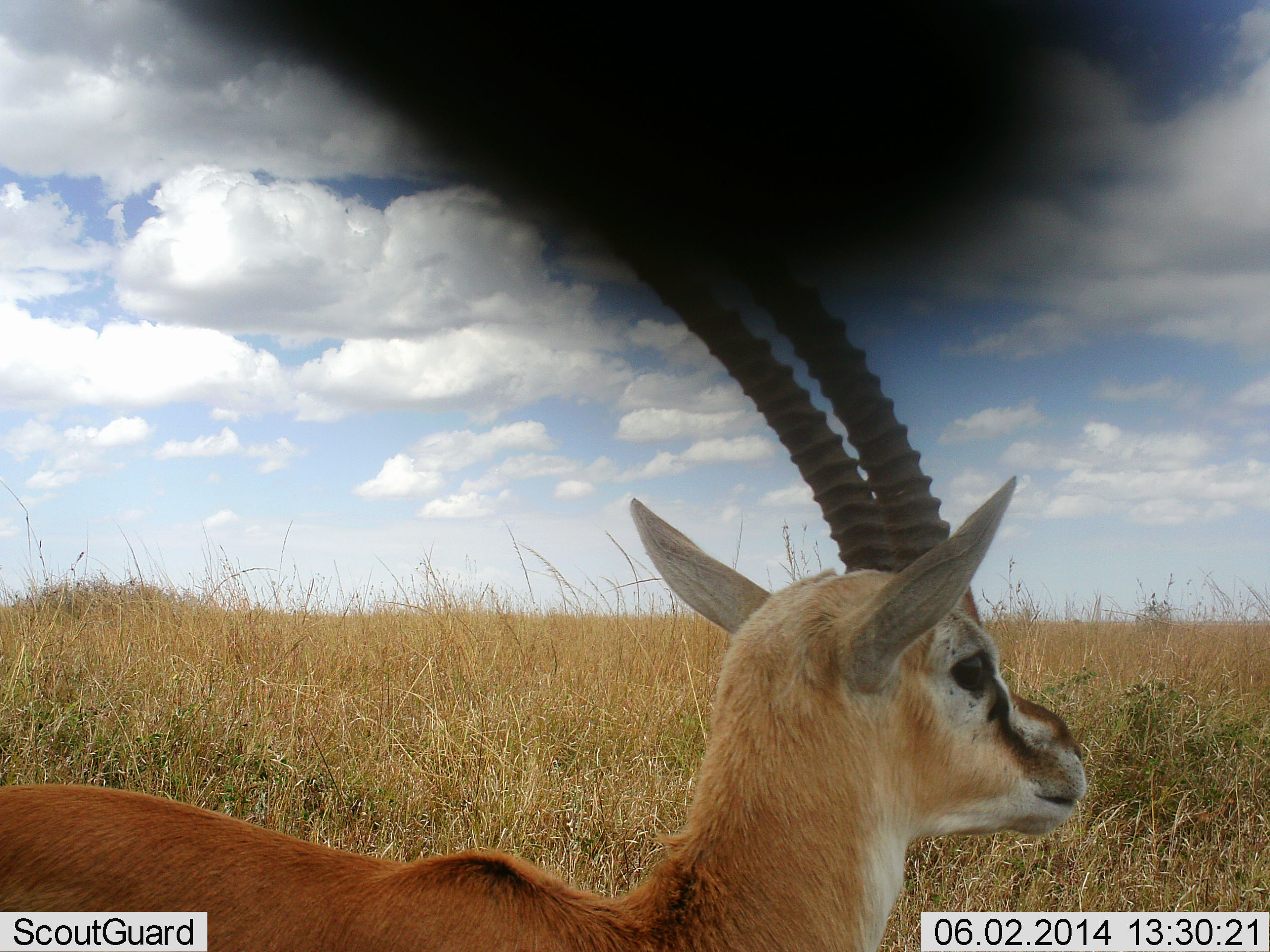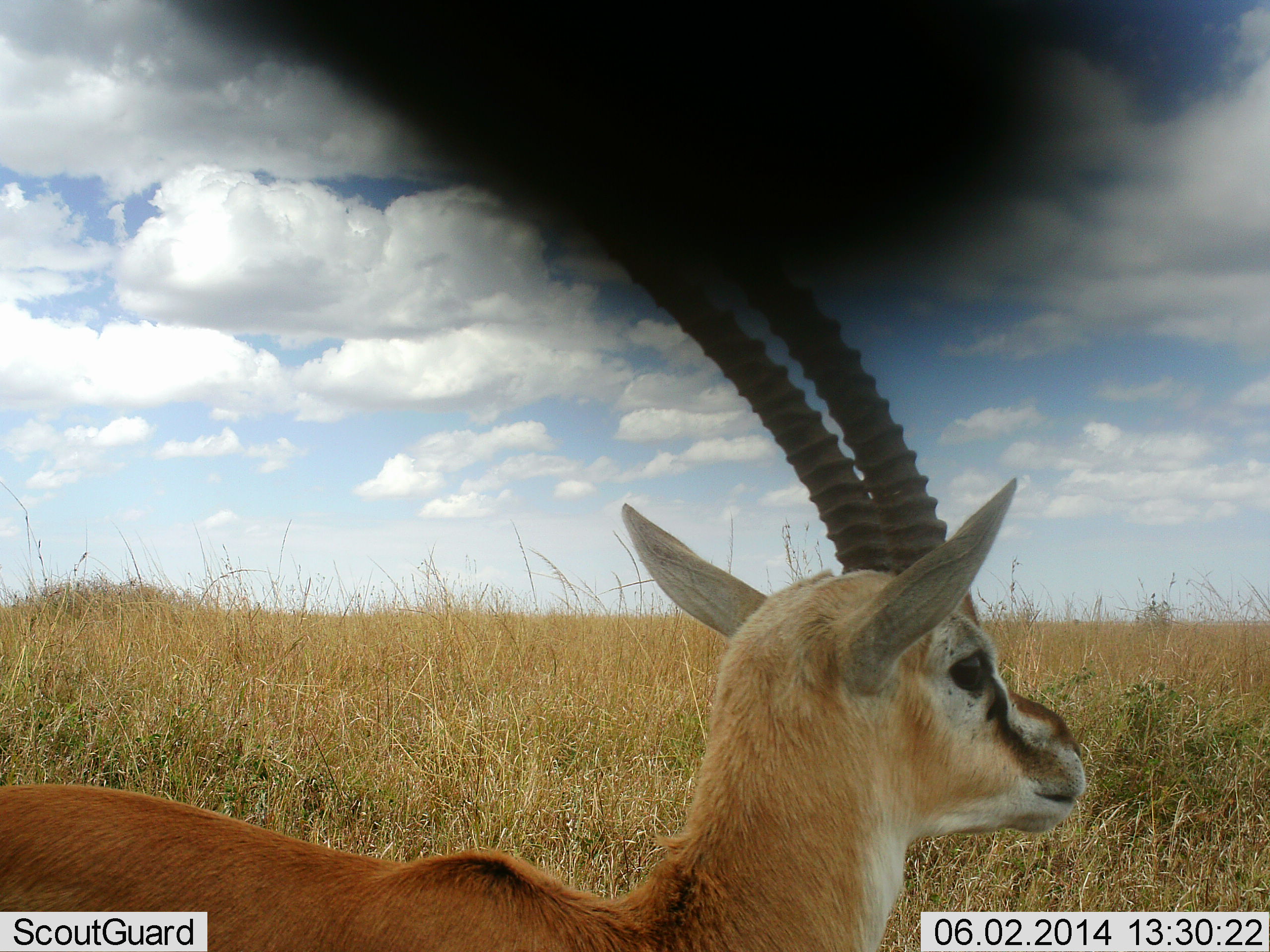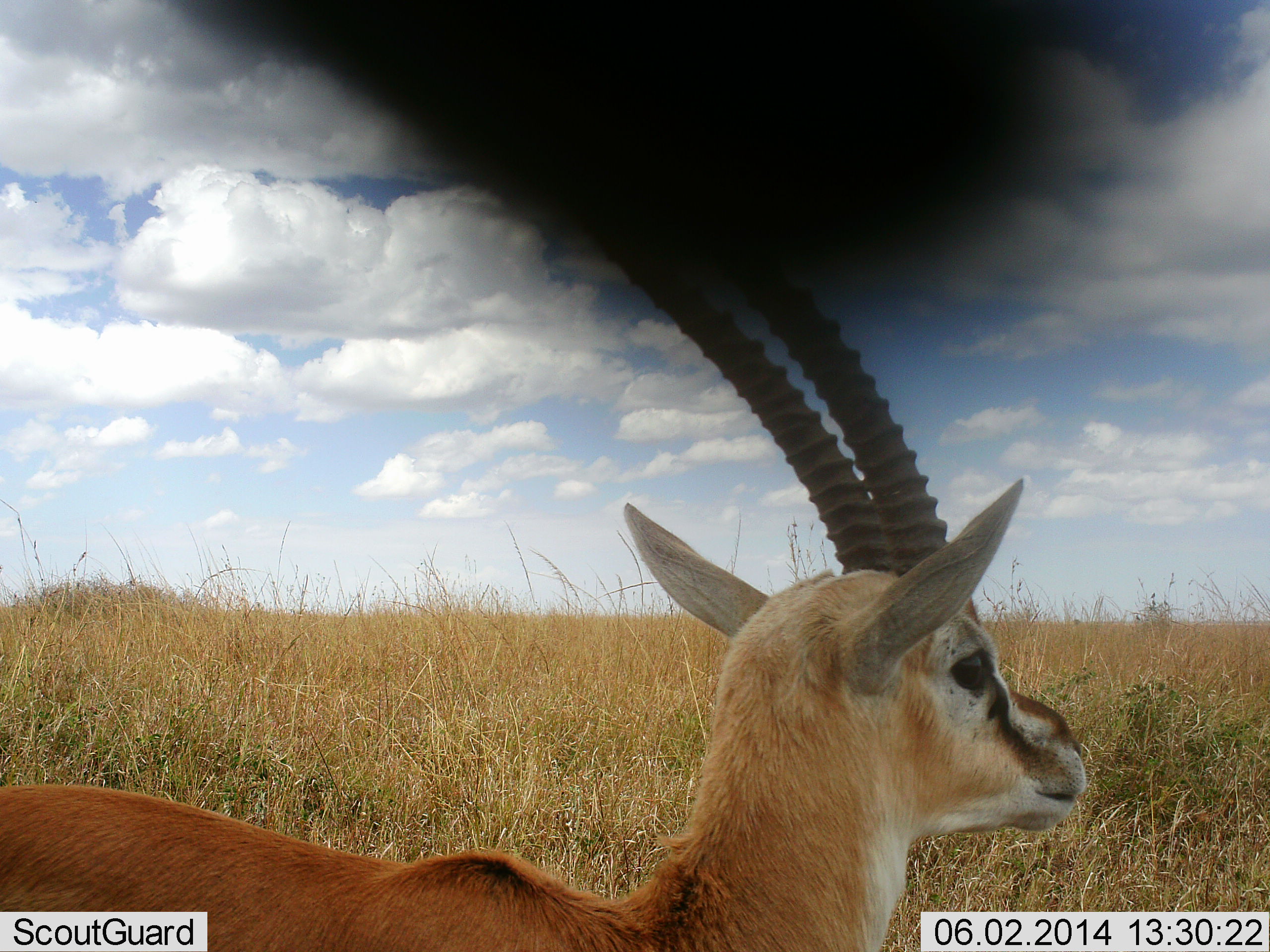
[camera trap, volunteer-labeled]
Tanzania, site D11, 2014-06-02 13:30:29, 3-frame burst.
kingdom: Animalia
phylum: Chordata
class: Mammalia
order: Artiodactyla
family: Bovidae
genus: Eudorcas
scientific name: Eudorcas thomsonii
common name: thomson's gazelle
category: gazellethomsons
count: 1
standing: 82%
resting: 18%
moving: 0%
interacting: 0%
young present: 0%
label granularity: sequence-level